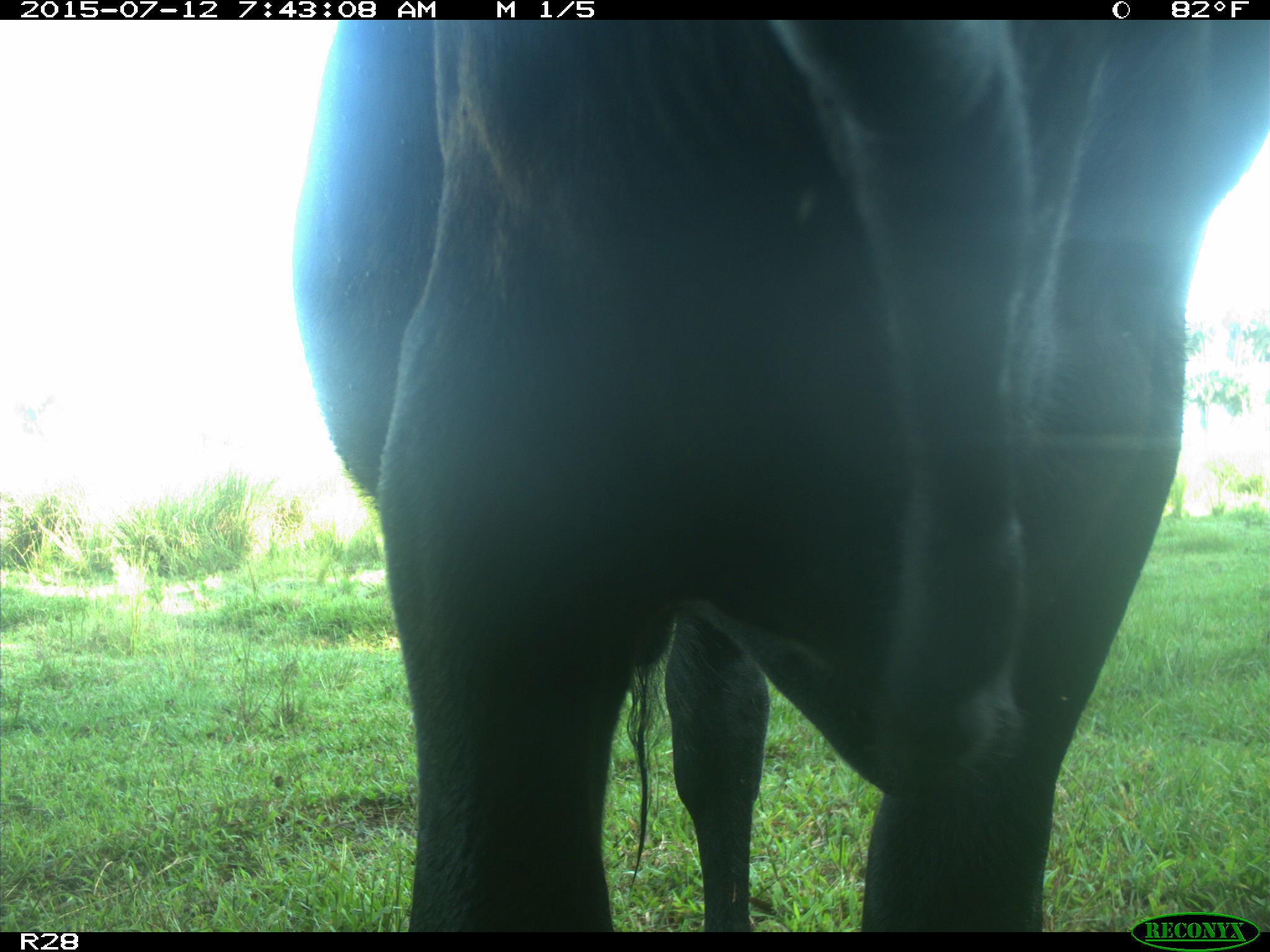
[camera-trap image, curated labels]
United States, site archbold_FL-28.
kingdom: Animalia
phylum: Chordata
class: Mammalia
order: Artiodactyla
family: Bovidae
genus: Bos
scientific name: Bos taurus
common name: domestic cow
Bos taurus (domestic cow).